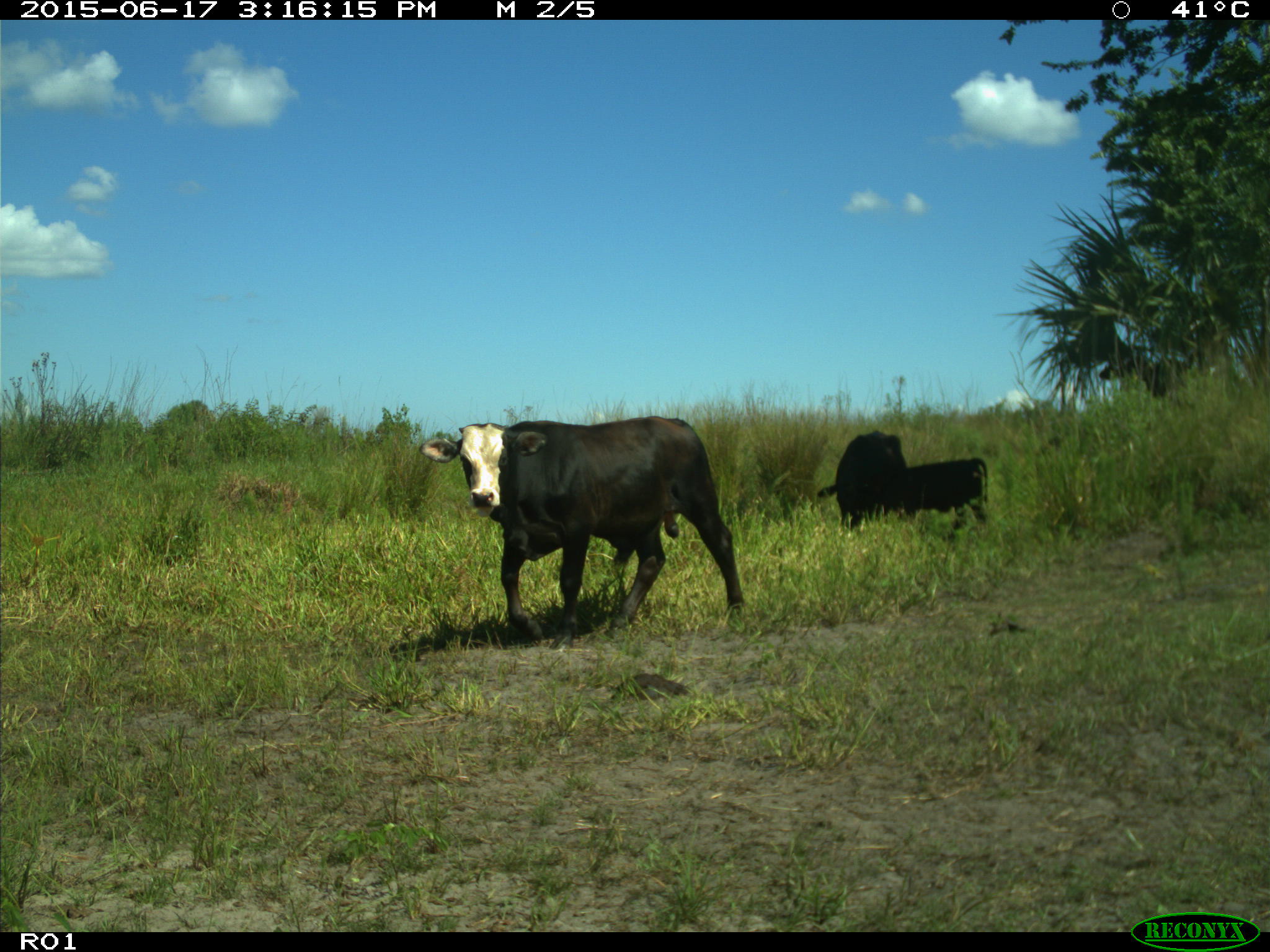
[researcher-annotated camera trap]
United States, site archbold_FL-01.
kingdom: Animalia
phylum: Chordata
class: Mammalia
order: Artiodactyla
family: Bovidae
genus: Bos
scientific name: Bos taurus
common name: domestic cow